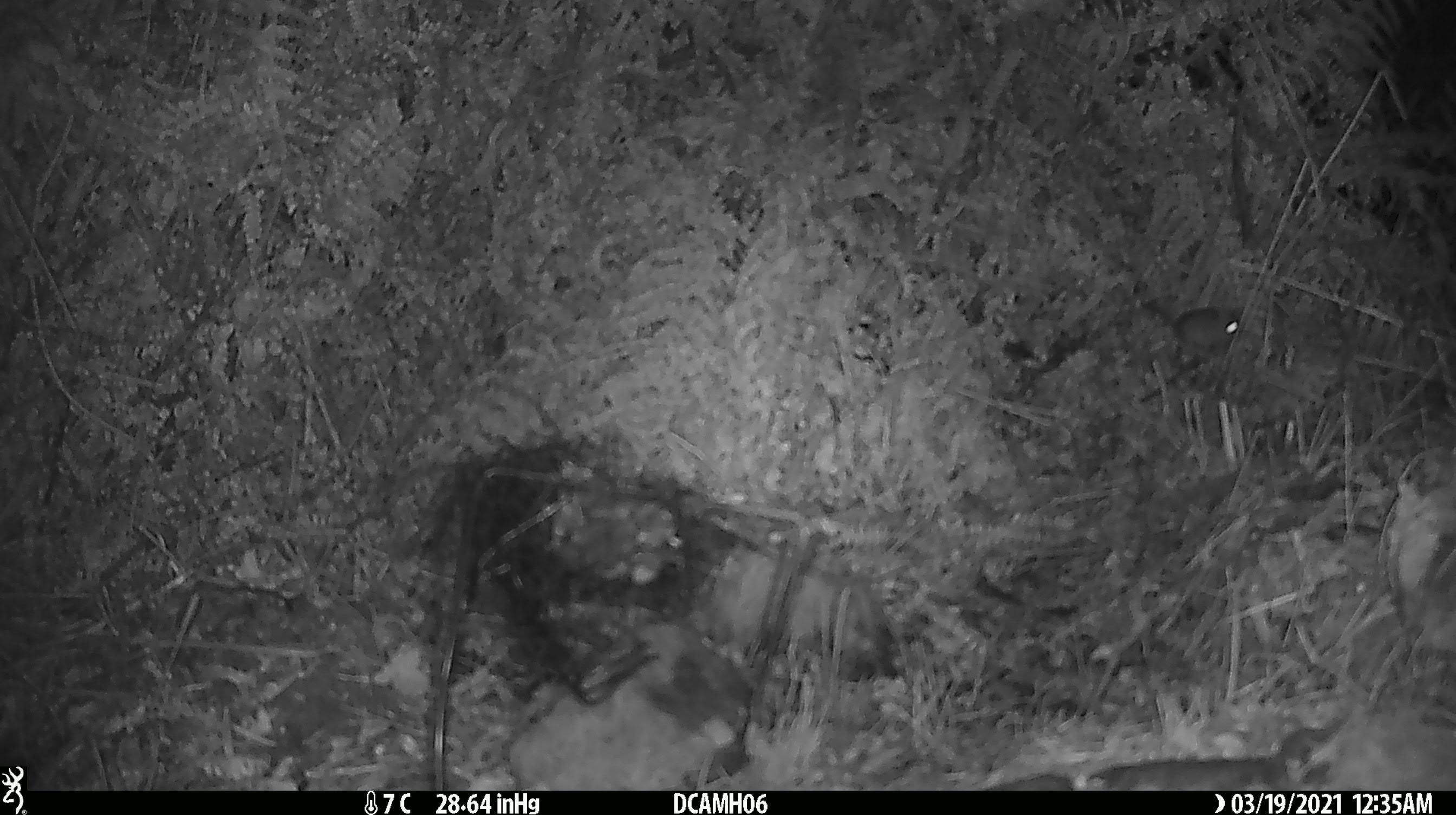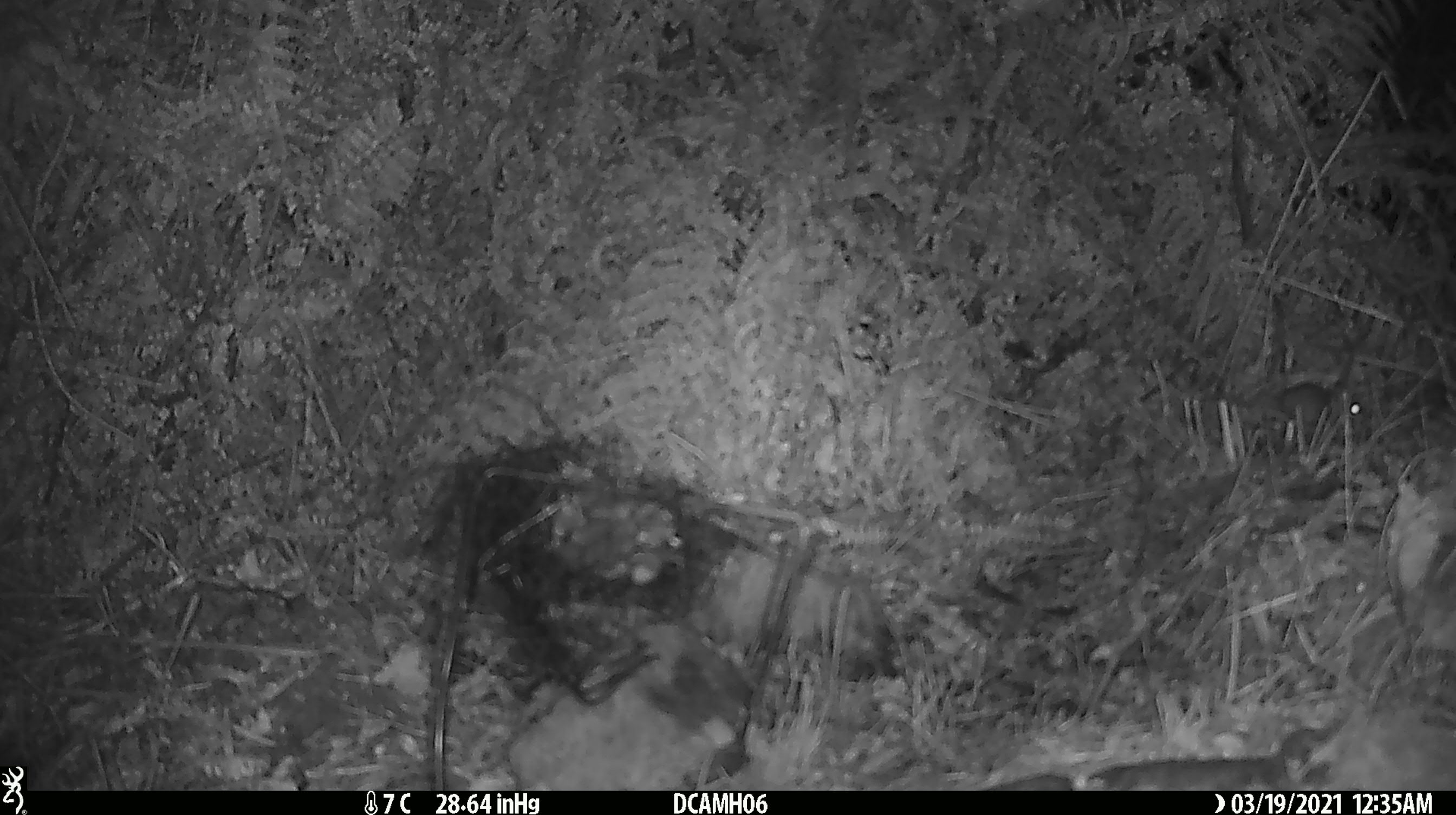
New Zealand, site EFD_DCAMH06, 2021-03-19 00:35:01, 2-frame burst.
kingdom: Animalia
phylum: Chordata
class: Mammalia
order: Rodentia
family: Muridae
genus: Mus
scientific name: Mus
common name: mouse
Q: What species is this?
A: Mouse (Mus).